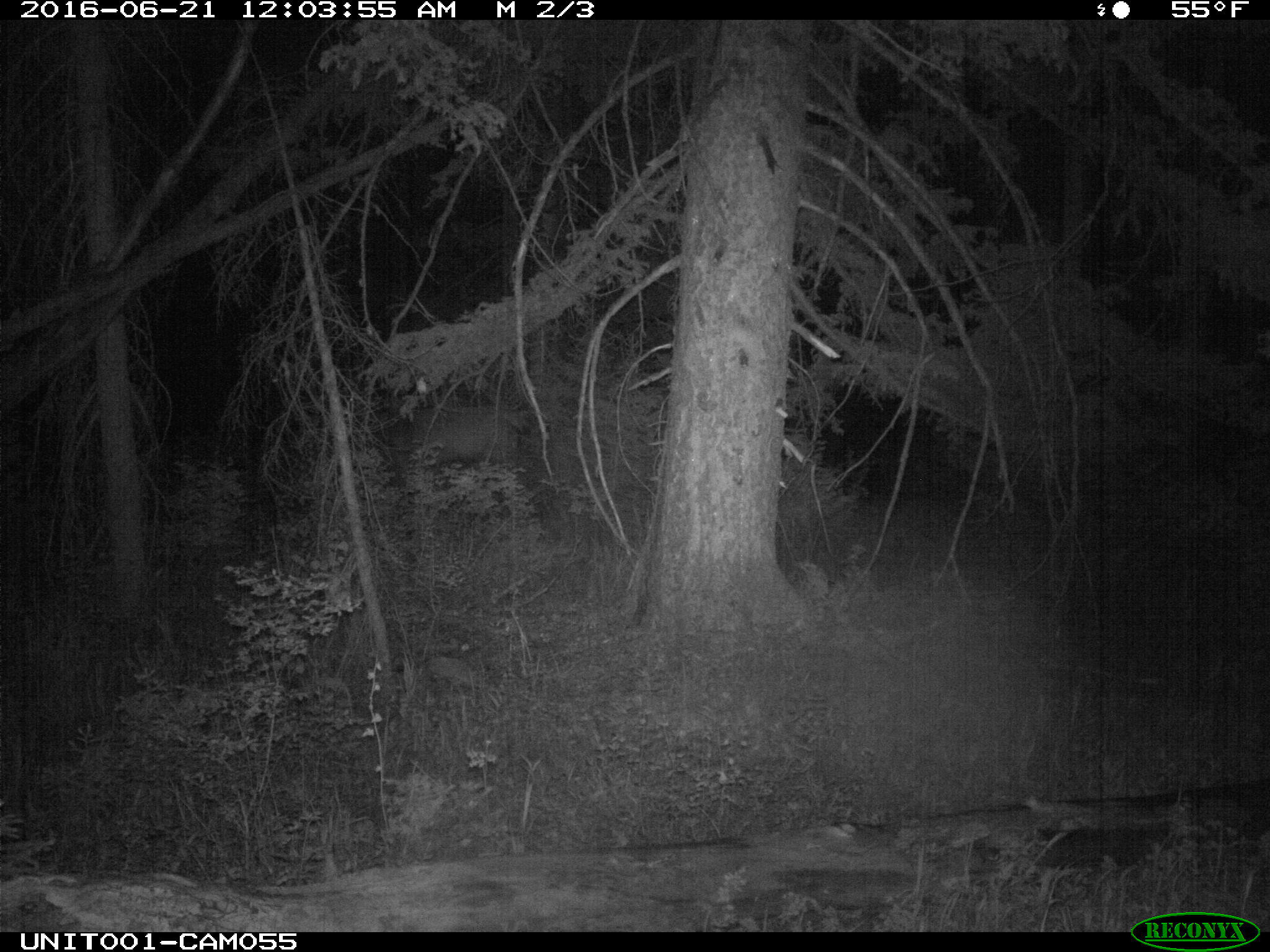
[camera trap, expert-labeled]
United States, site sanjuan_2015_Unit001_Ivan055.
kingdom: Animalia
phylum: Chordata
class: Mammalia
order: Artiodactyla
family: Cervidae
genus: Cervus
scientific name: Cervus elaphus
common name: red deer